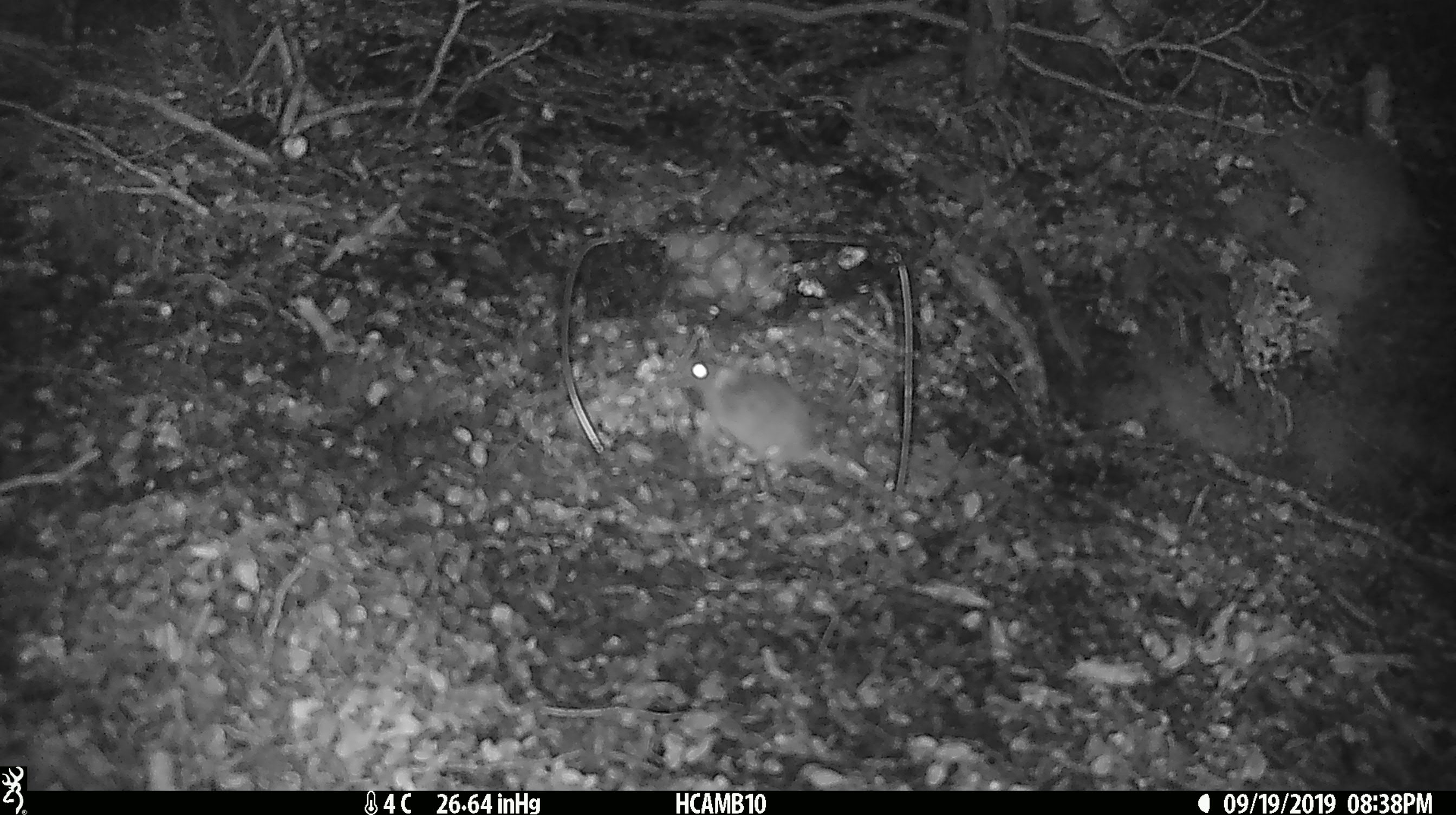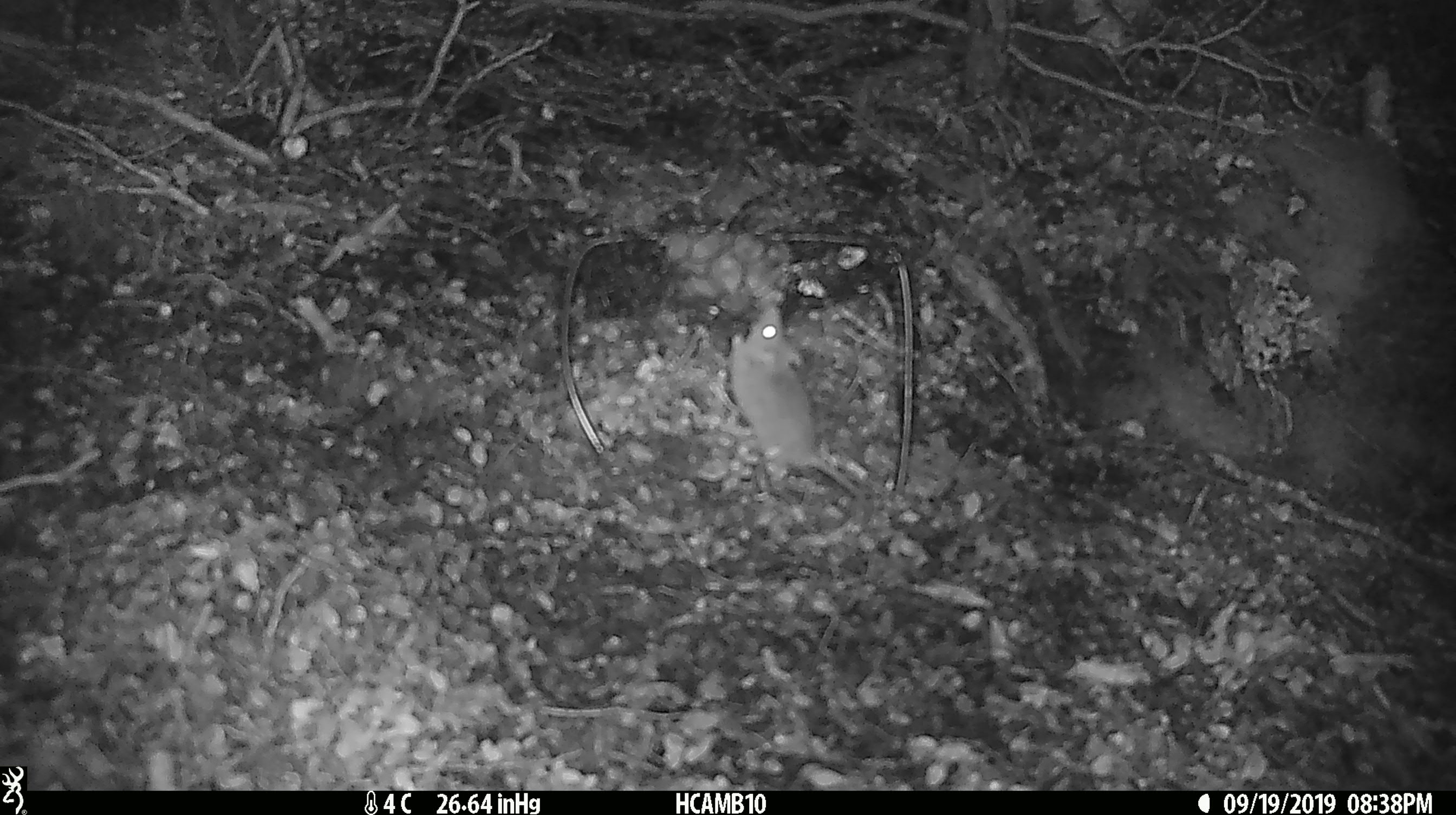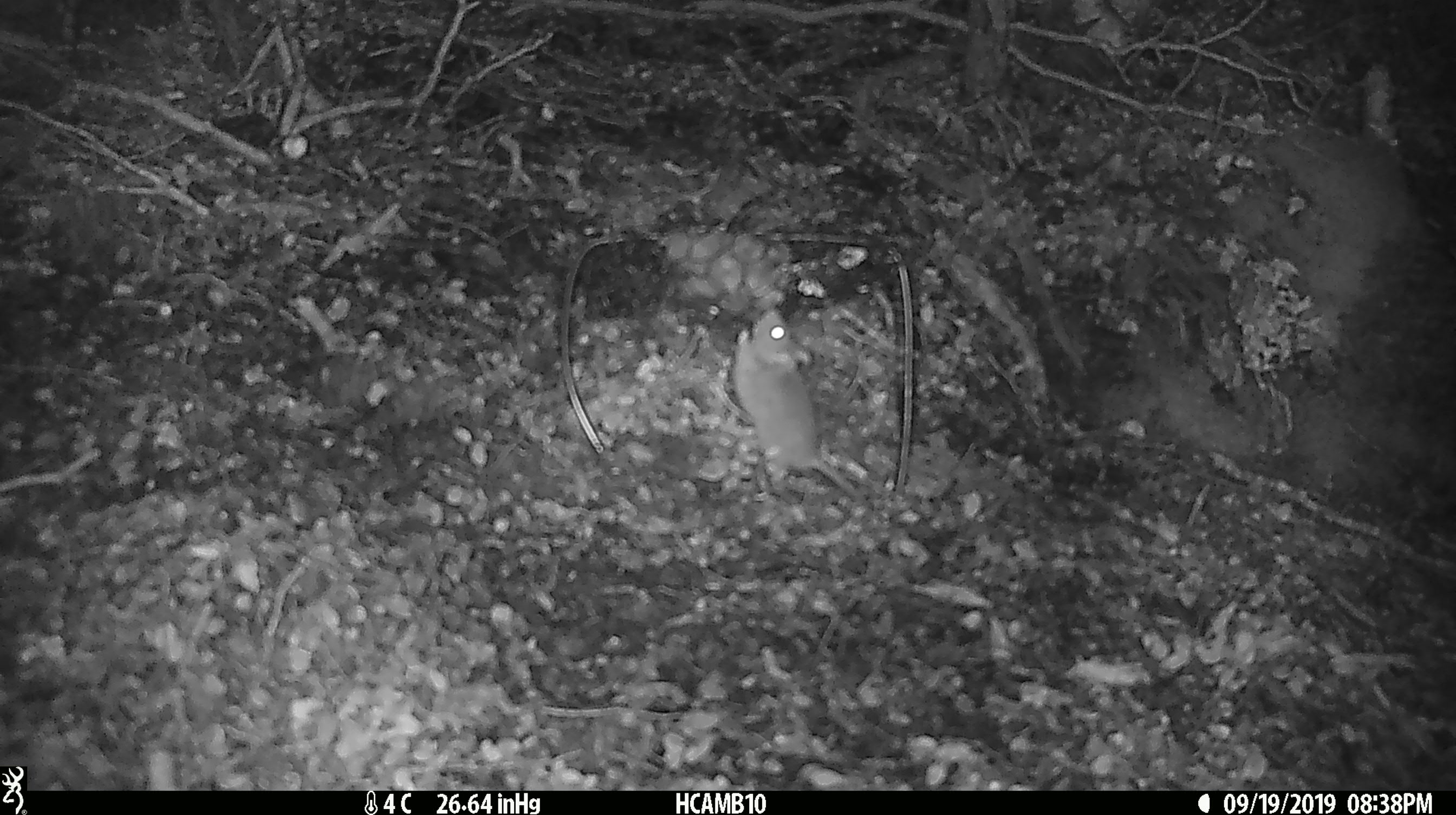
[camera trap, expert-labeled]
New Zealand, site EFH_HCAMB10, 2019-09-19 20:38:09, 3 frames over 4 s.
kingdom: Animalia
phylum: Chordata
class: Mammalia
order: Rodentia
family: Muridae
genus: Mus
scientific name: Mus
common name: mouse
Mouse (Mus).